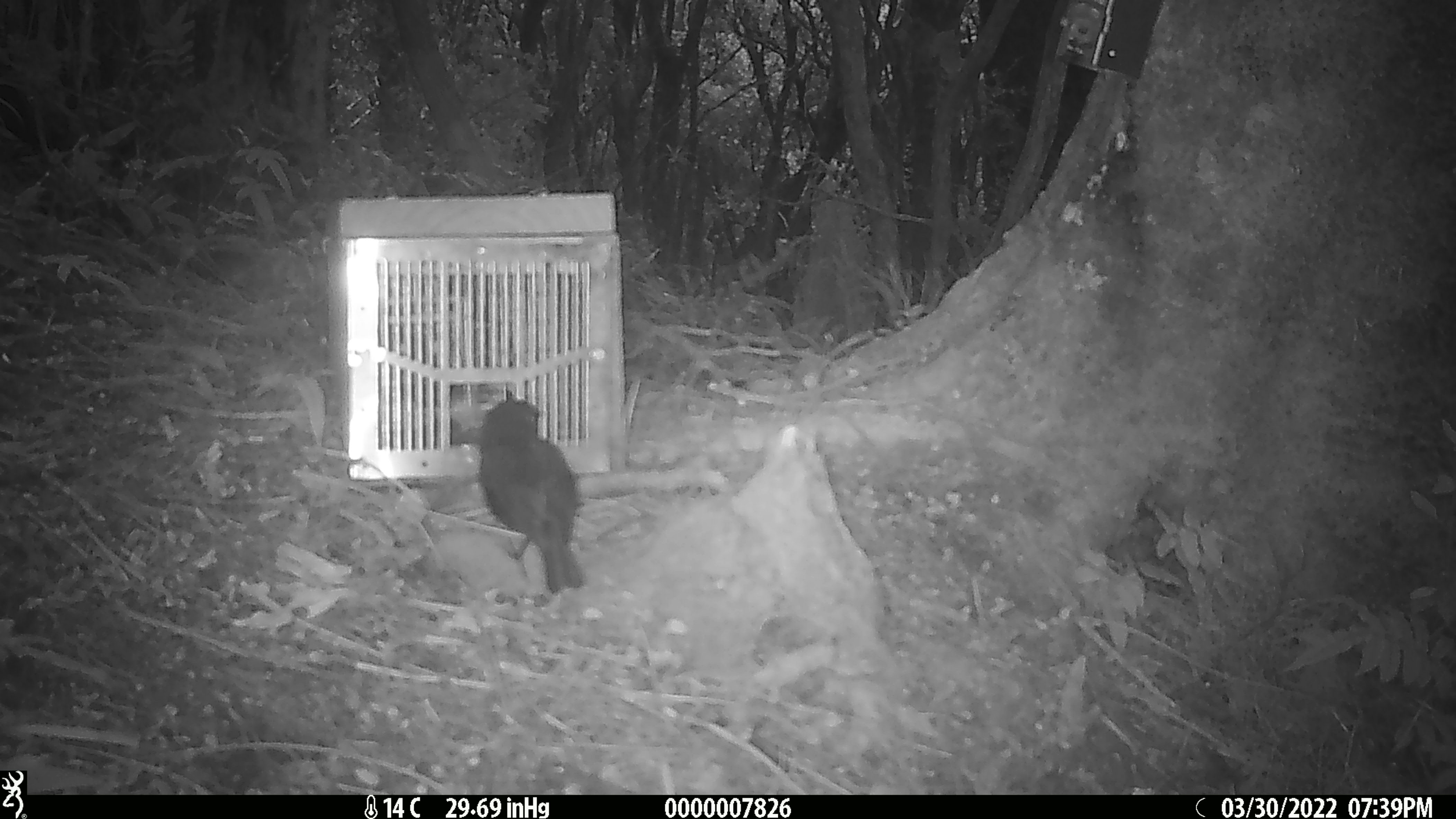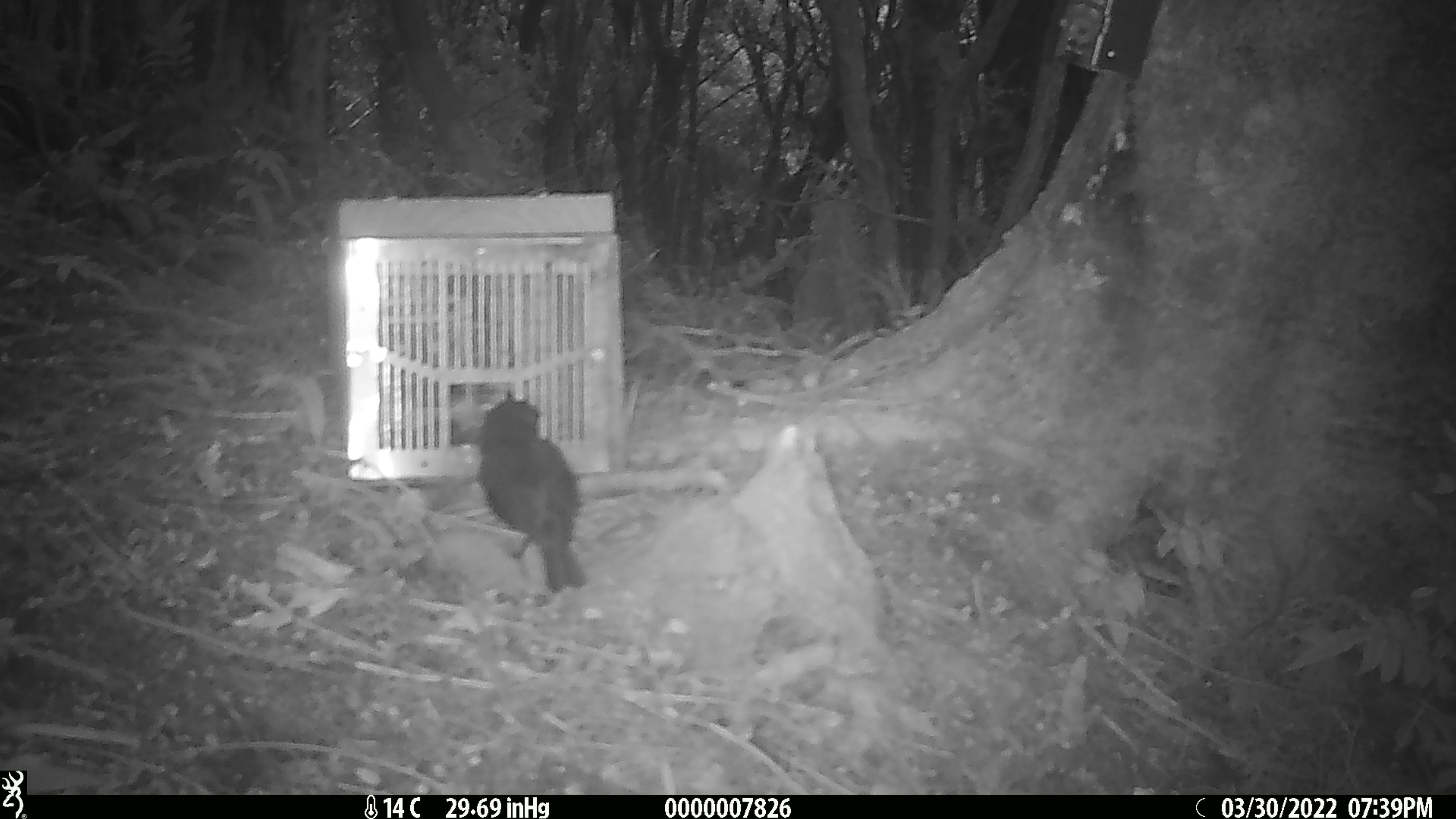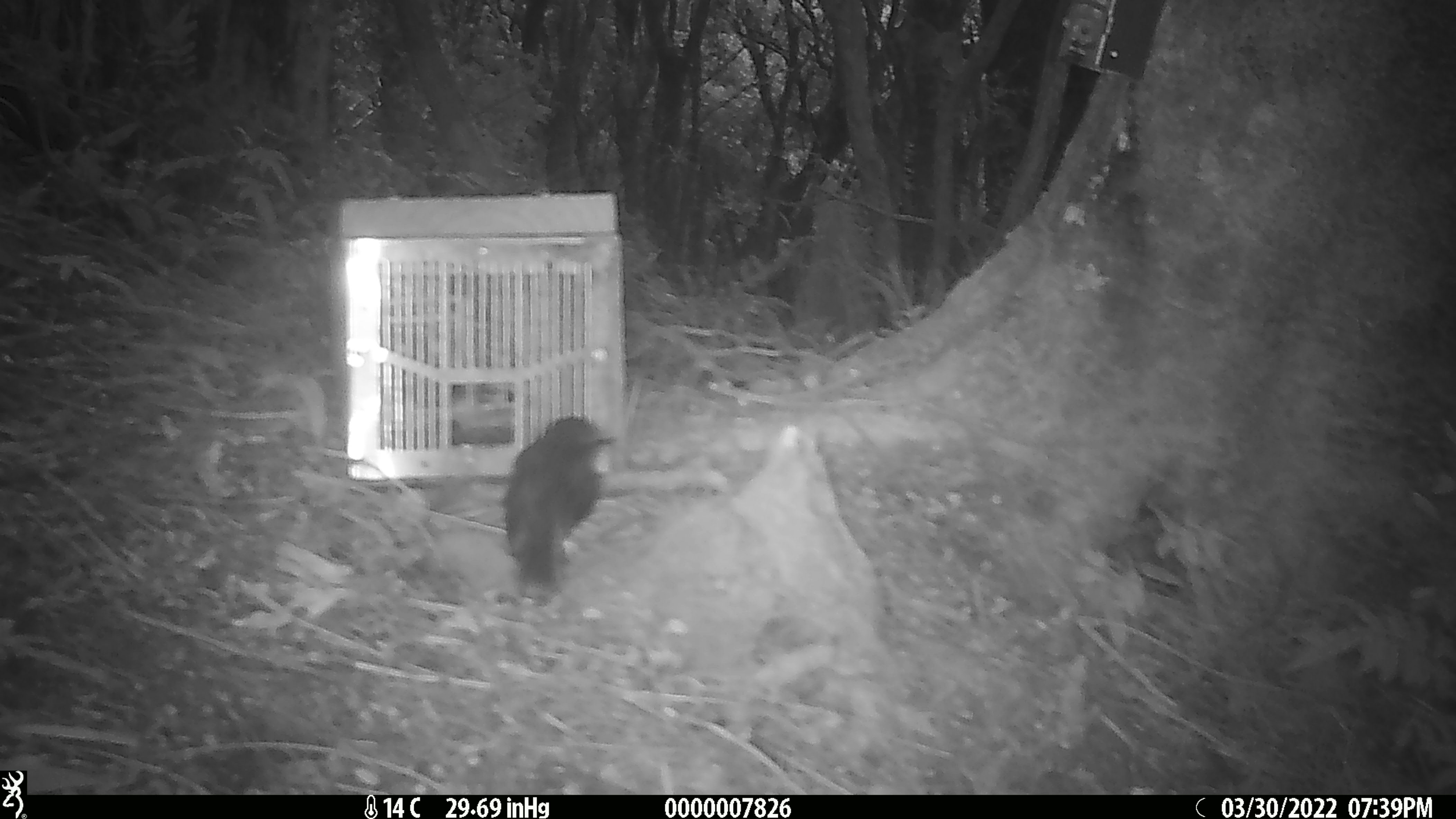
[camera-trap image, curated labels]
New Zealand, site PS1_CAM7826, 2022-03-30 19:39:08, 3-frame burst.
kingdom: Animalia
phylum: Chordata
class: Aves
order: Passeriformes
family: Petroicidae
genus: Petroica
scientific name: Petroica australis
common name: new zealand robin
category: robin